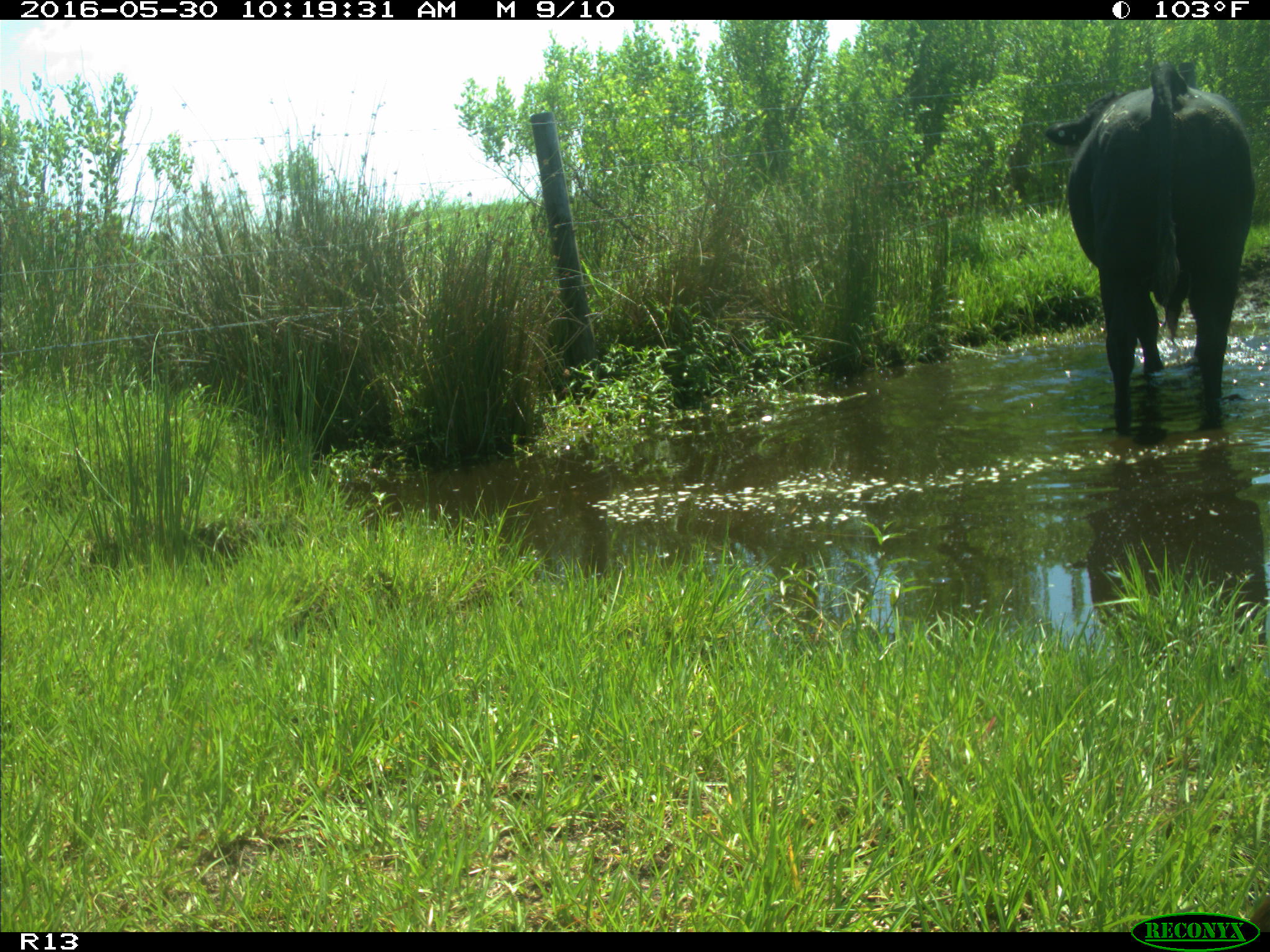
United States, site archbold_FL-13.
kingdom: Animalia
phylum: Chordata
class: Mammalia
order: Artiodactyla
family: Bovidae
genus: Bos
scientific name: Bos taurus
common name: domestic cow